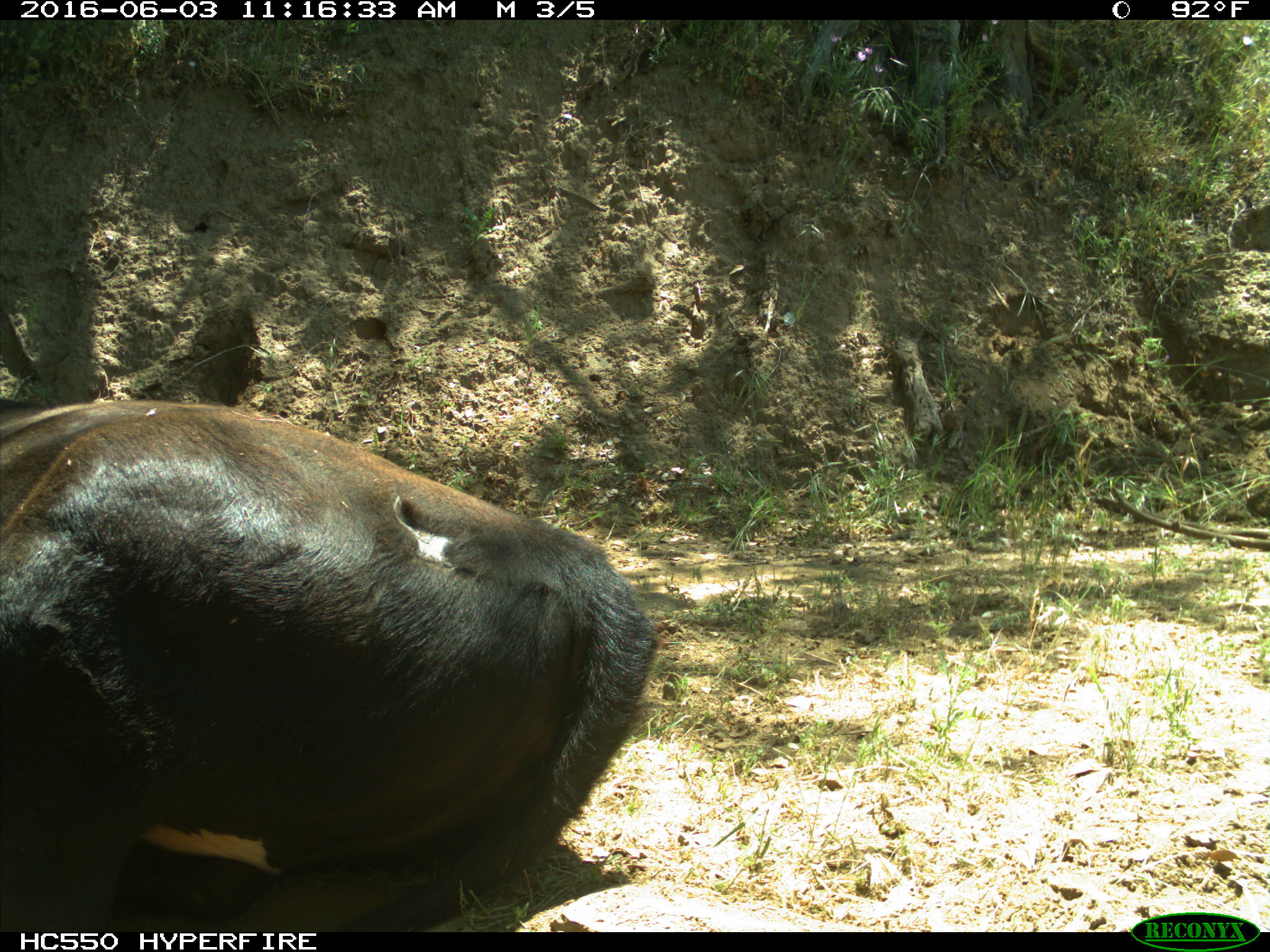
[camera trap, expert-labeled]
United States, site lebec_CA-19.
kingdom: Animalia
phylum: Chordata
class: Mammalia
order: Artiodactyla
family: Bovidae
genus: Bos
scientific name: Bos taurus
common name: domestic cow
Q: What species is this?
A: Bos taurus (domestic cow).